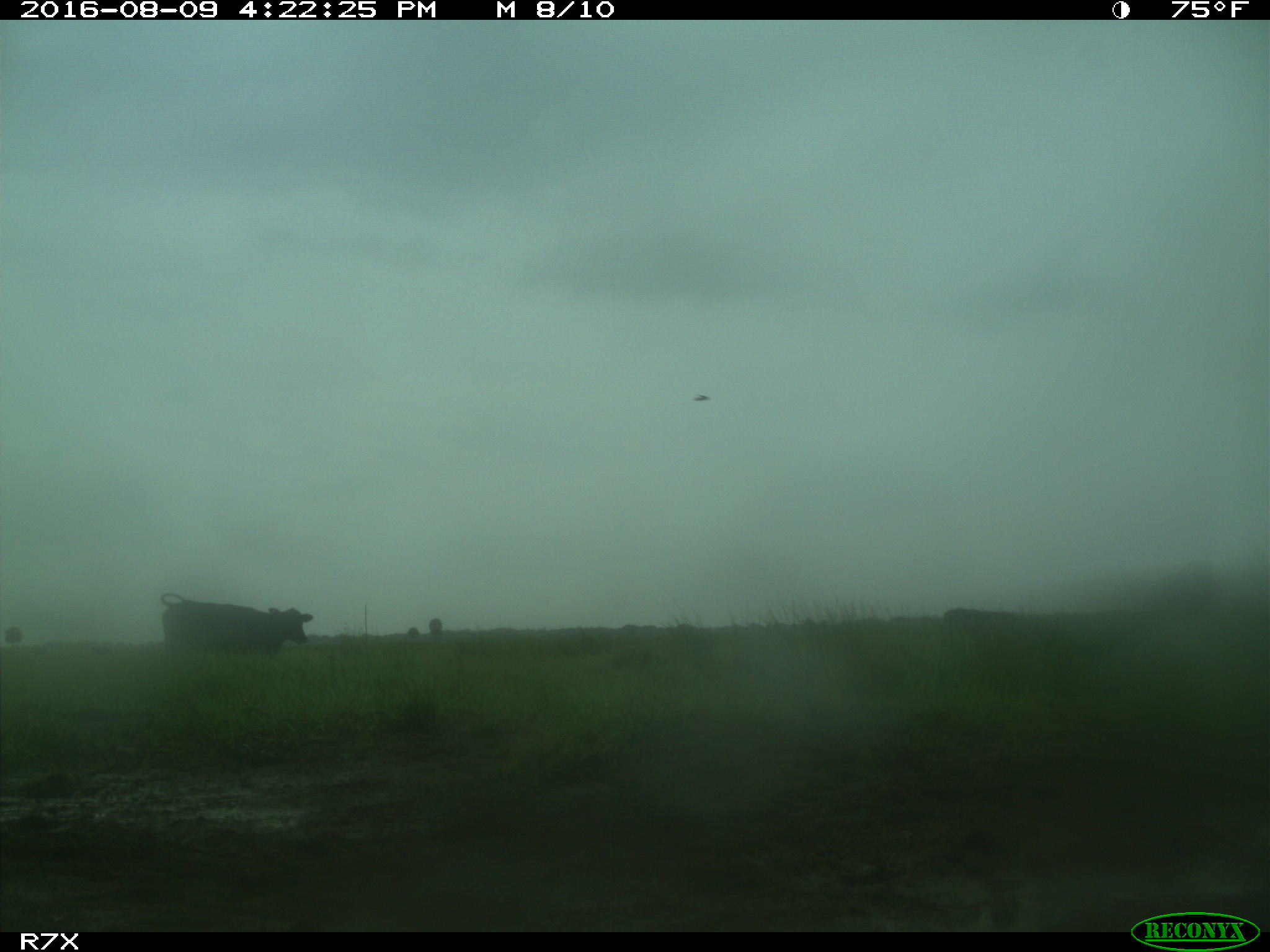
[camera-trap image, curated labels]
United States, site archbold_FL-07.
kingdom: Animalia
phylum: Chordata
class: Mammalia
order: Artiodactyla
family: Bovidae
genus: Bos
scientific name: Bos taurus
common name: domestic cow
Bos taurus (domestic cow).